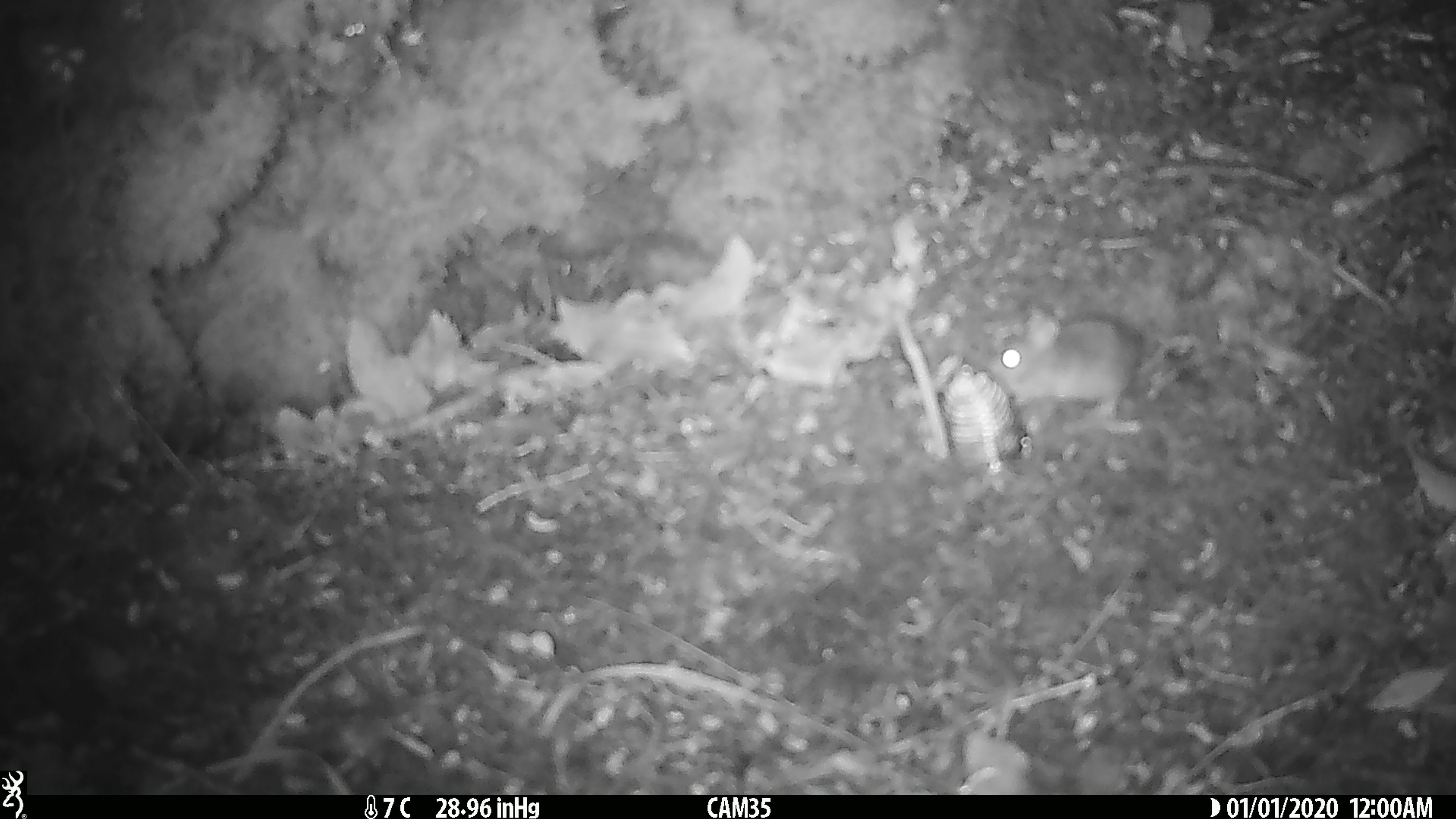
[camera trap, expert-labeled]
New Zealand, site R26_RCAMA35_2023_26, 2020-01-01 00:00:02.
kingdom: Animalia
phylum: Chordata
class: Mammalia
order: Rodentia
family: Muridae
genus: Mus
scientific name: Mus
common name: mouse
Mouse (Mus).